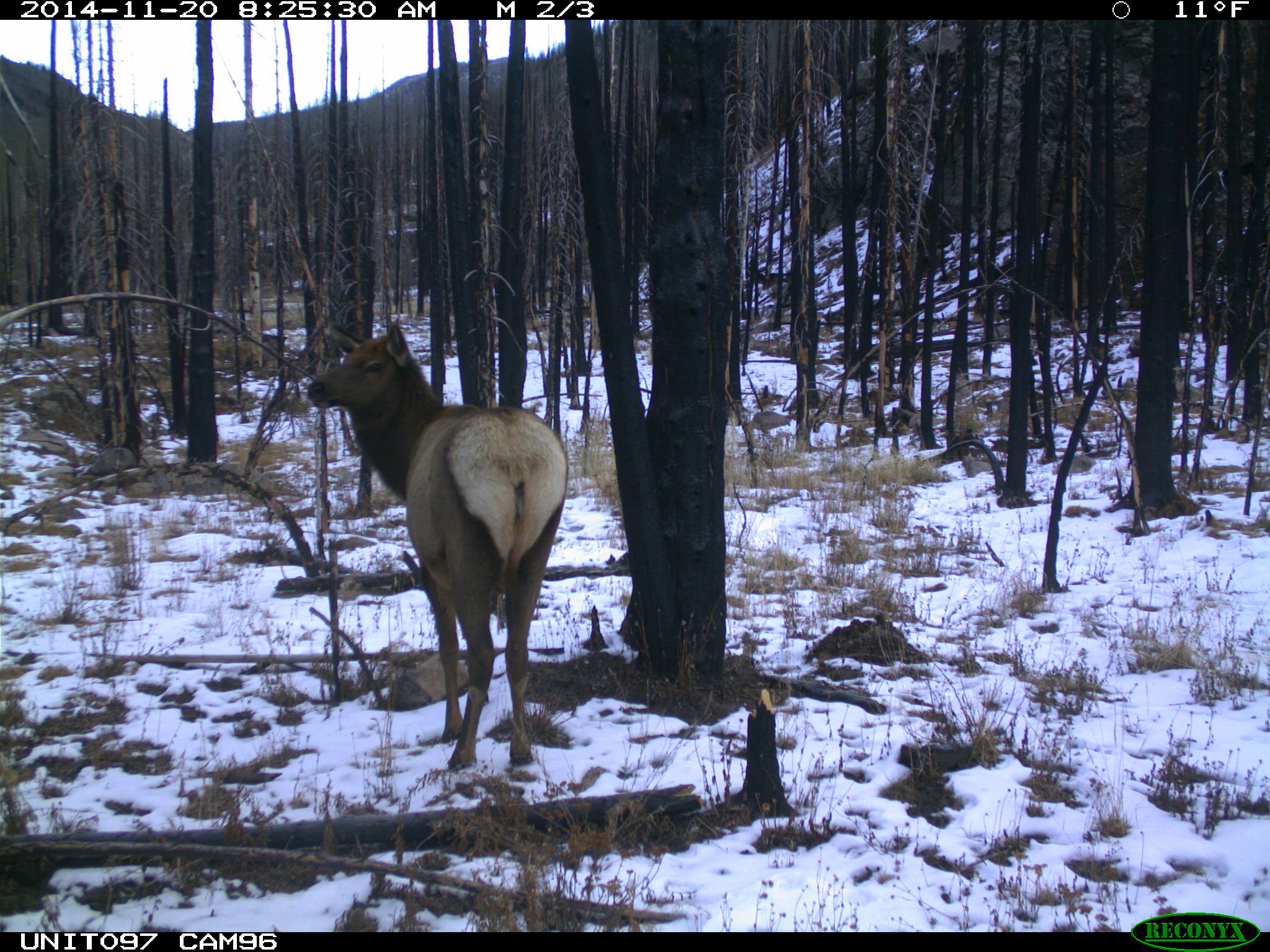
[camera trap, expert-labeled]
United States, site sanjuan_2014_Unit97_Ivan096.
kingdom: Animalia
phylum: Chordata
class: Mammalia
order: Artiodactyla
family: Cervidae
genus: Cervus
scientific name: Cervus elaphus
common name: red deer